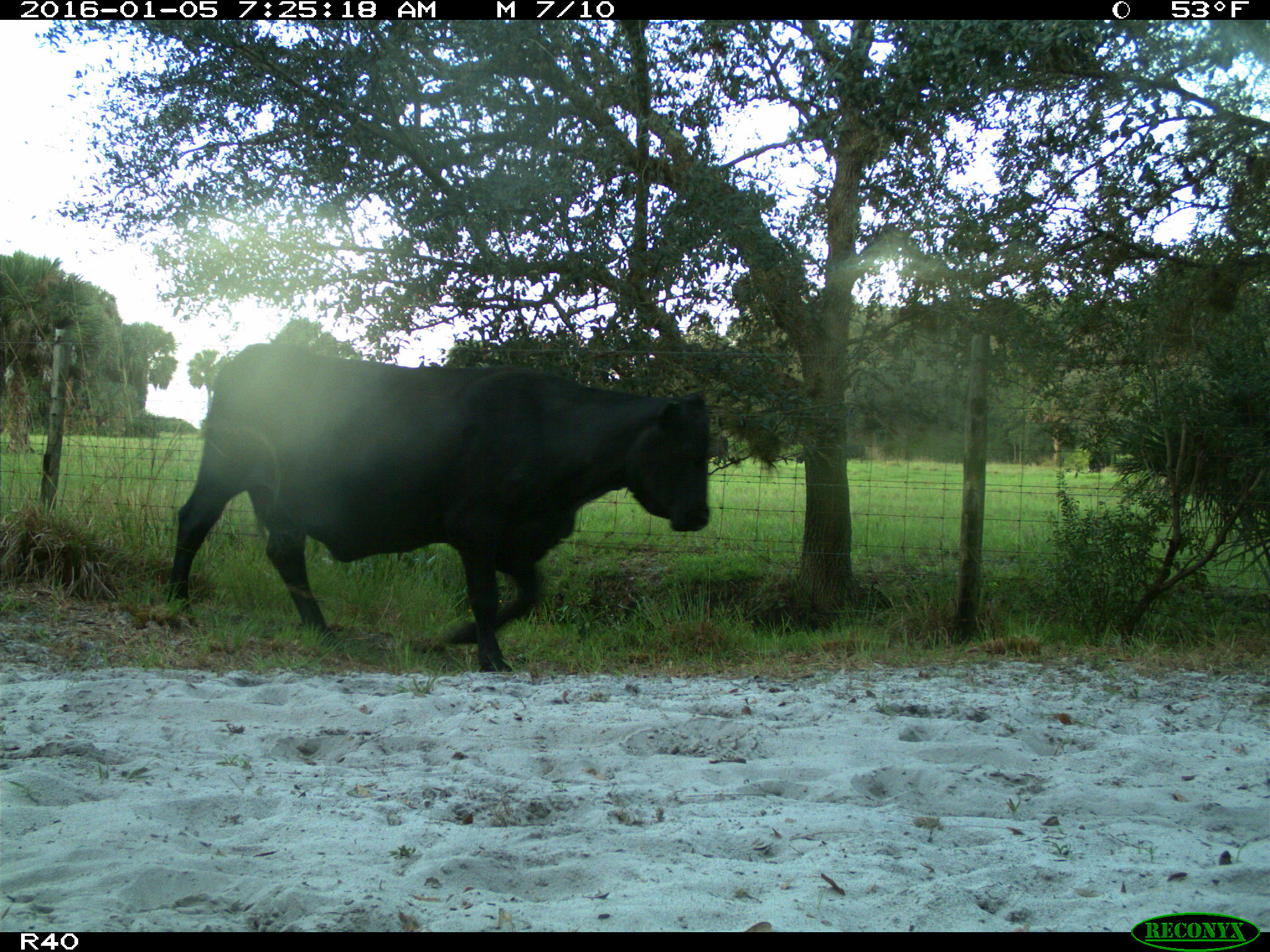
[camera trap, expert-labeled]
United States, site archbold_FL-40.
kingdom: Animalia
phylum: Chordata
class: Mammalia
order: Artiodactyla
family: Bovidae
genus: Bos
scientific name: Bos taurus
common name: domestic cow